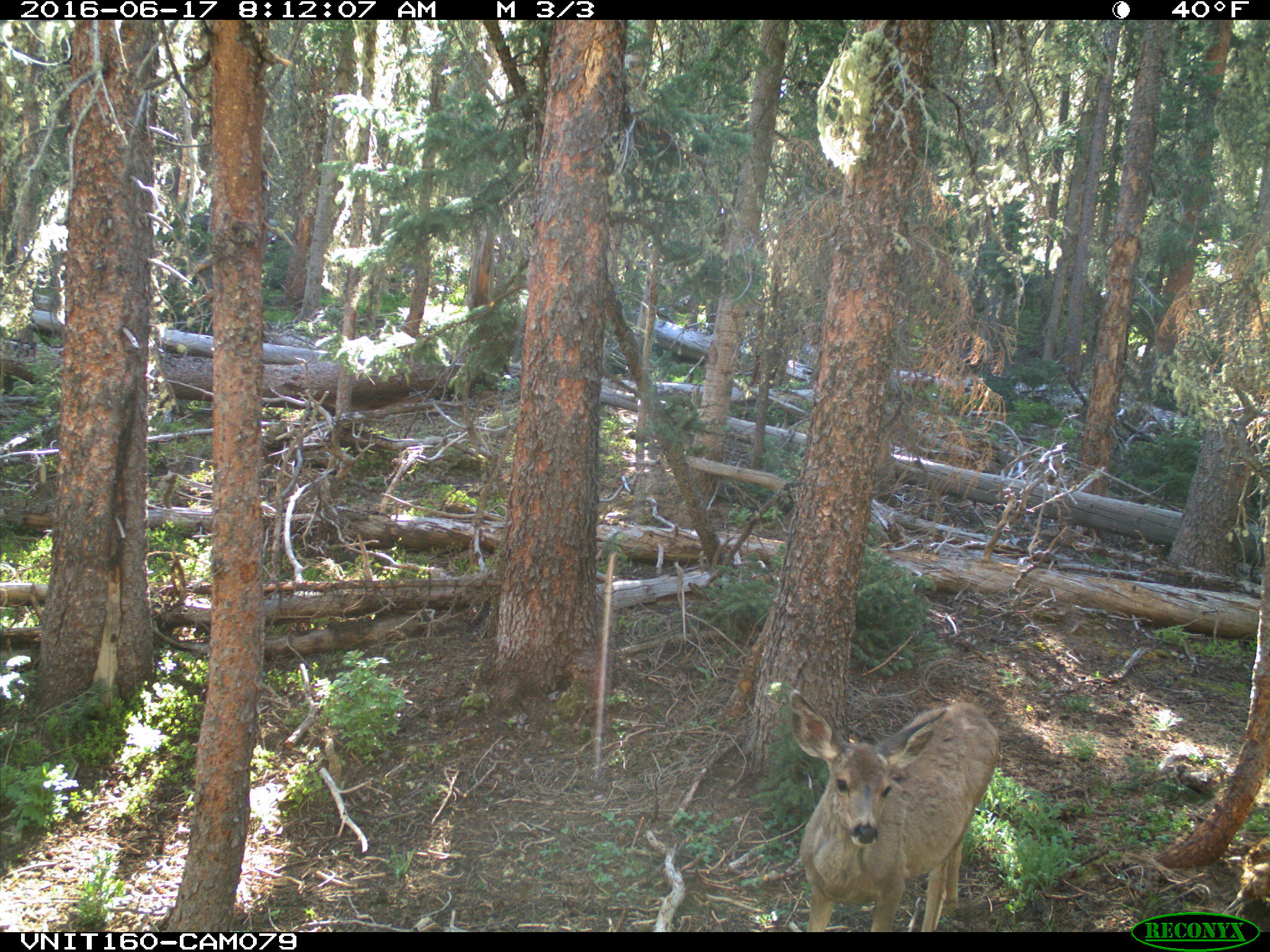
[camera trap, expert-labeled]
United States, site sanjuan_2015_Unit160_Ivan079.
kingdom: Animalia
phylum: Chordata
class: Mammalia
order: Artiodactyla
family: Cervidae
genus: Odocoileus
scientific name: Odocoileus hemionus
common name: mule deer